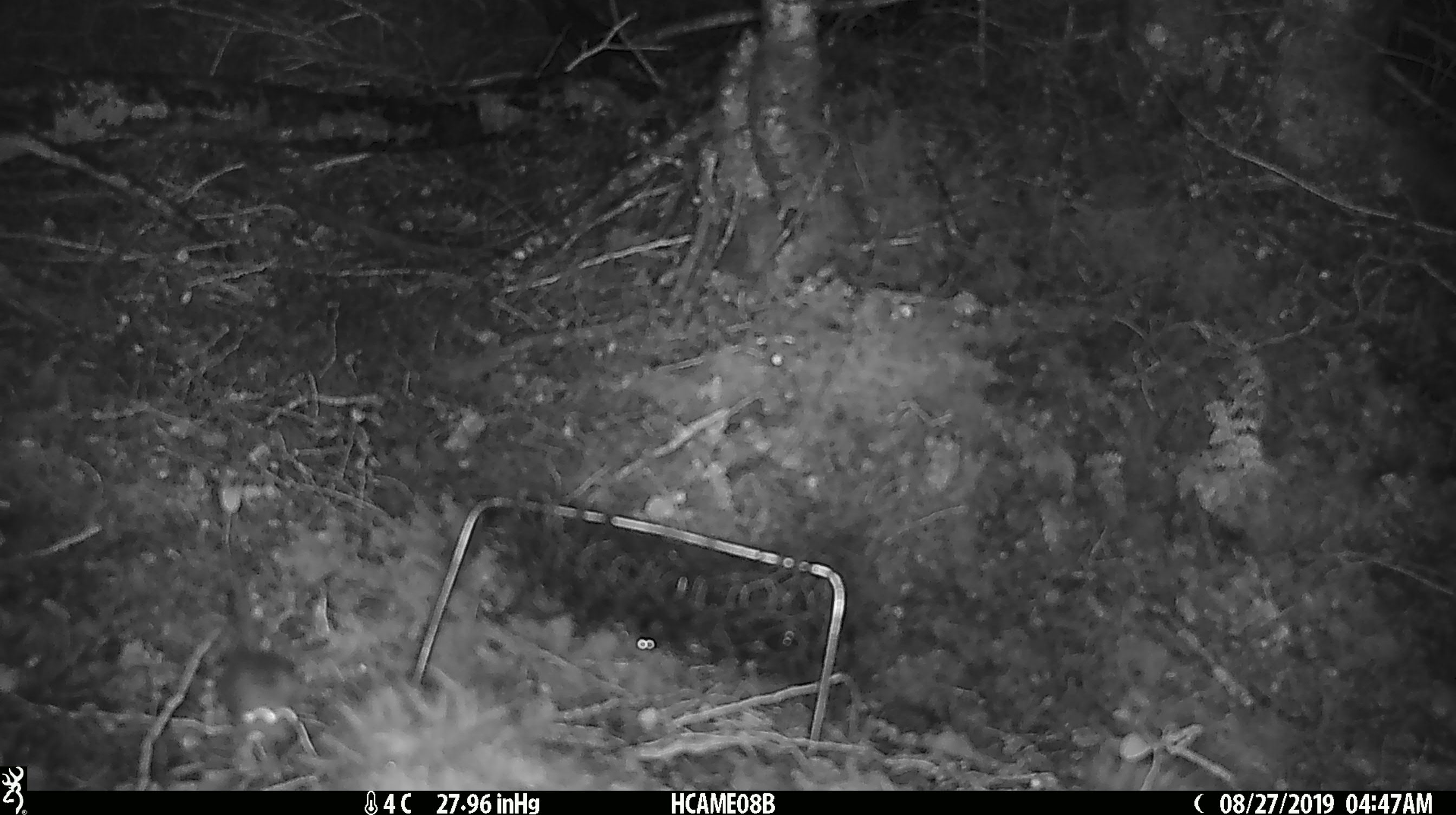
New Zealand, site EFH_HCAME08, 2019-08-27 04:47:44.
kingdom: Animalia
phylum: Chordata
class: Mammalia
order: Rodentia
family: Muridae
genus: Mus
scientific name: Mus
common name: mouse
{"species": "mouse (Mus)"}